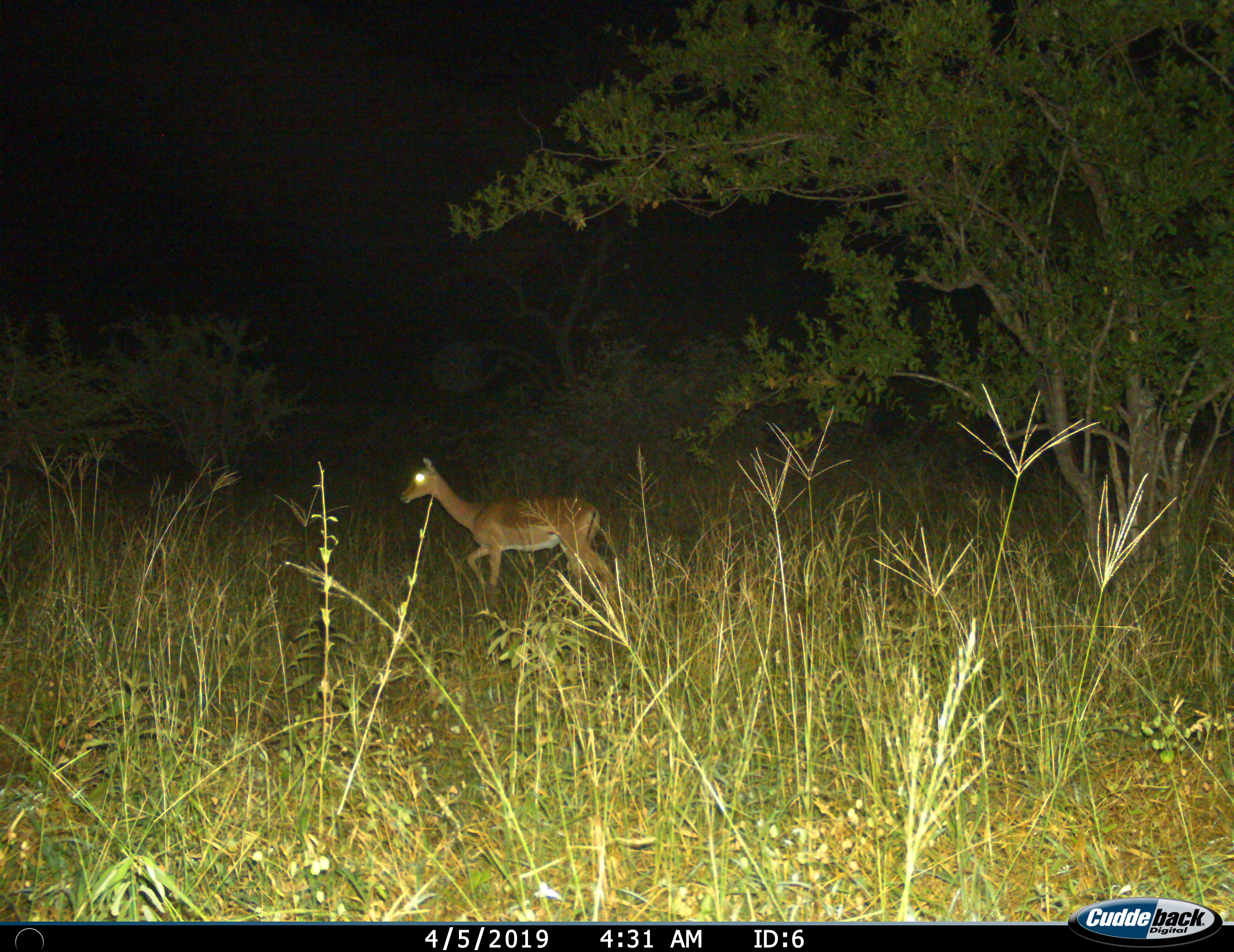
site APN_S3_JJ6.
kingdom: Animalia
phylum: Chordata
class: Mammalia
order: Artiodactyla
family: Bovidae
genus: Aepyceros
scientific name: Aepyceros melampus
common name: impala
Impala (Aepyceros melampus), count 1. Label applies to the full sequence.